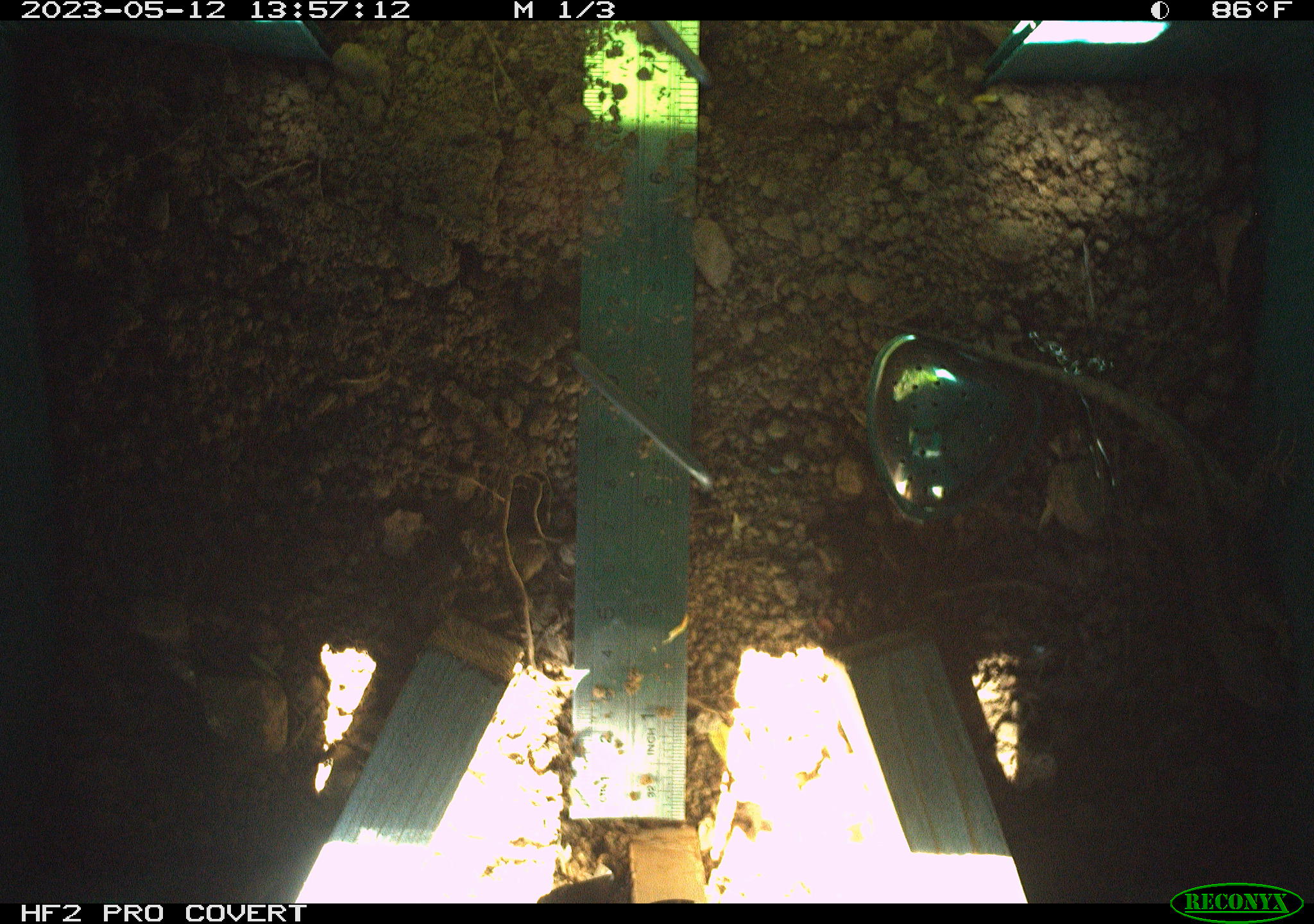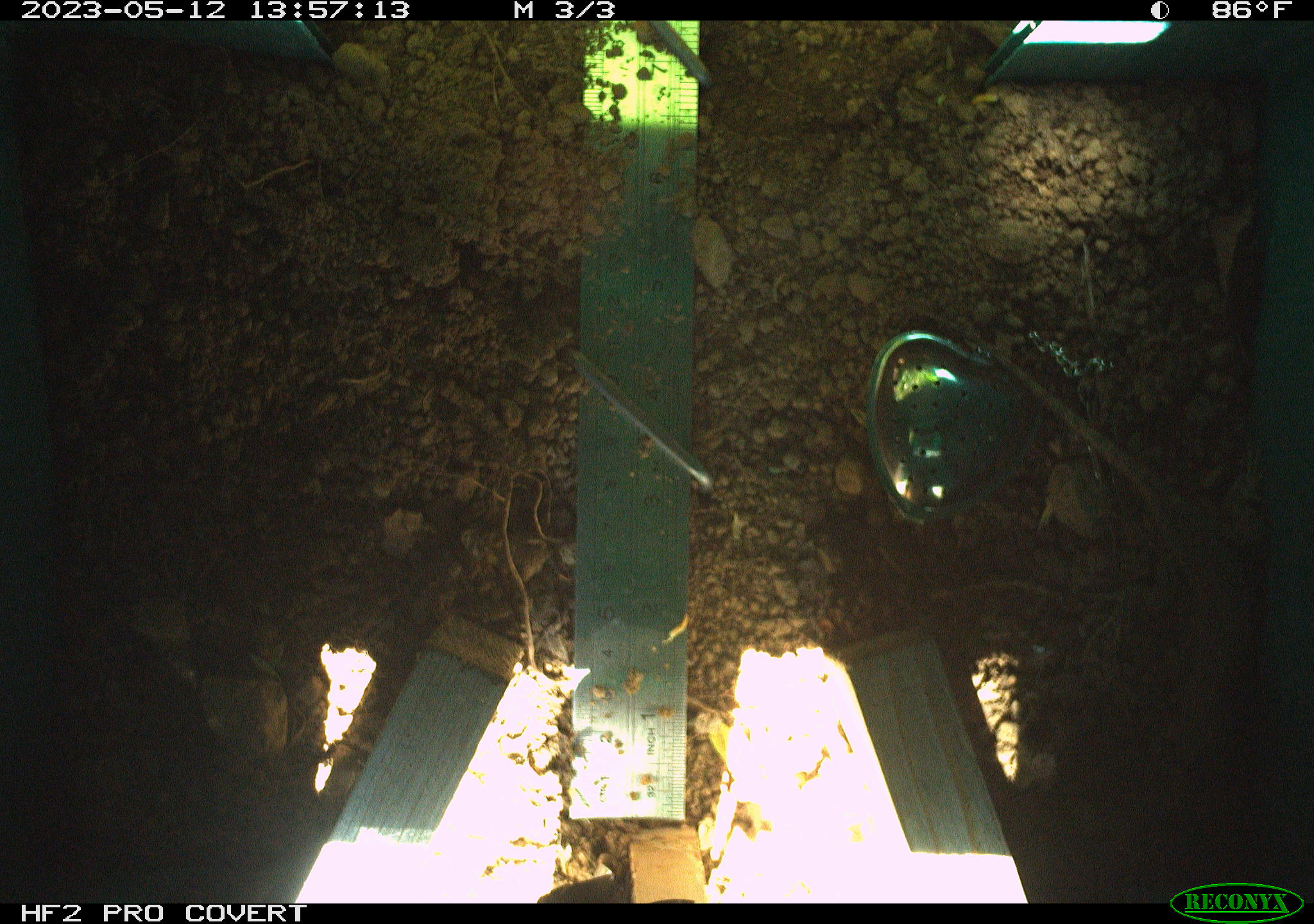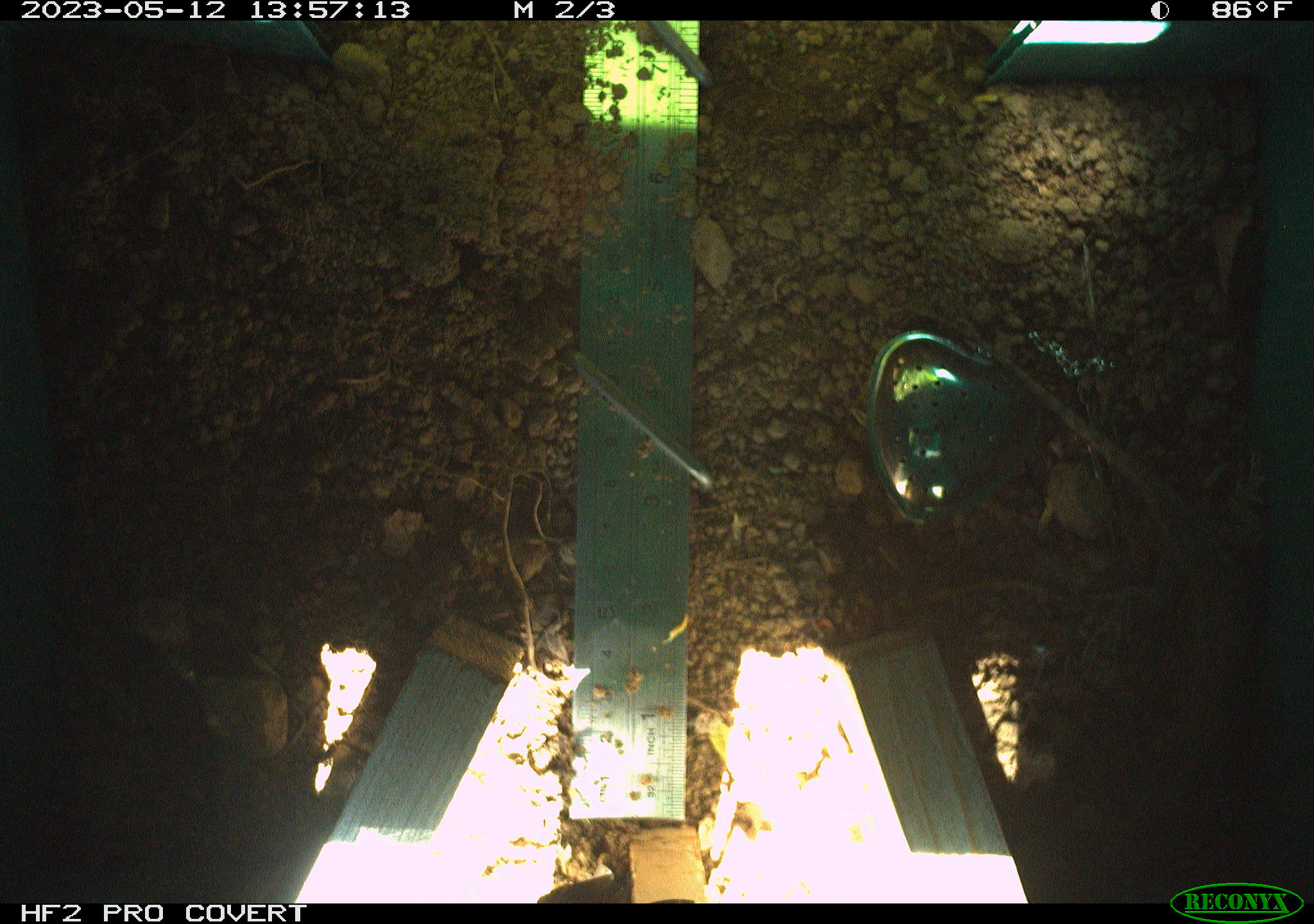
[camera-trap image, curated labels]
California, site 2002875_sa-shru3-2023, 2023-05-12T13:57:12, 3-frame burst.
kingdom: Animalia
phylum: Chordata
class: Mammalia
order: Rodentia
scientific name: Rodentia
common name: mouse species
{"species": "mouse species (Rodentia)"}